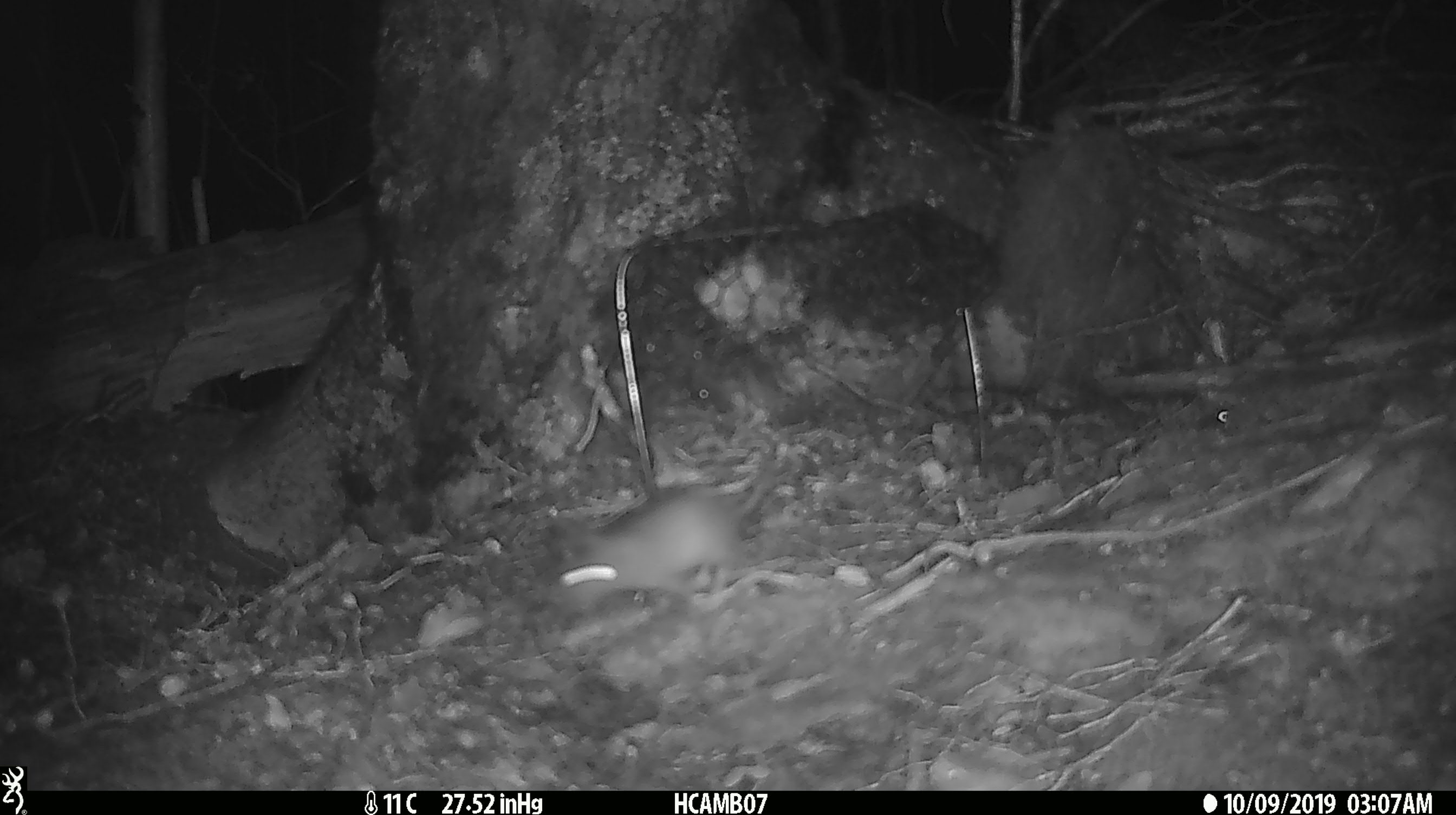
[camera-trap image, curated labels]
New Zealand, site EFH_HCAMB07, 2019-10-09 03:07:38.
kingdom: Animalia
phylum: Chordata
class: Mammalia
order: Rodentia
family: Muridae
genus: Mus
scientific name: Mus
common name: mouse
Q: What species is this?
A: Mouse (Mus).